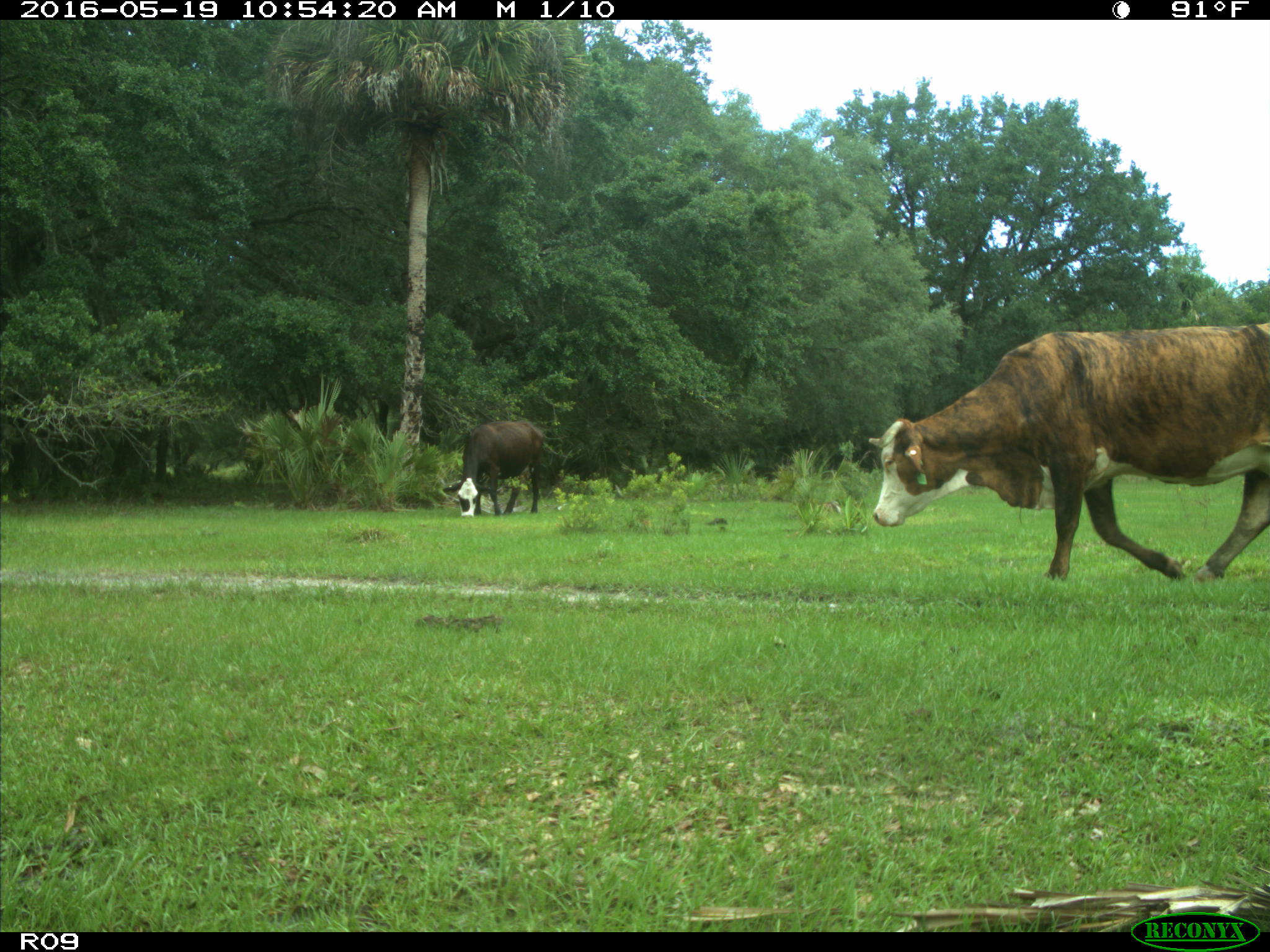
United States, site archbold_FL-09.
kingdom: Animalia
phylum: Chordata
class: Mammalia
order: Artiodactyla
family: Bovidae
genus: Bos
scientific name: Bos taurus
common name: domestic cow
Bos taurus (domestic cow).